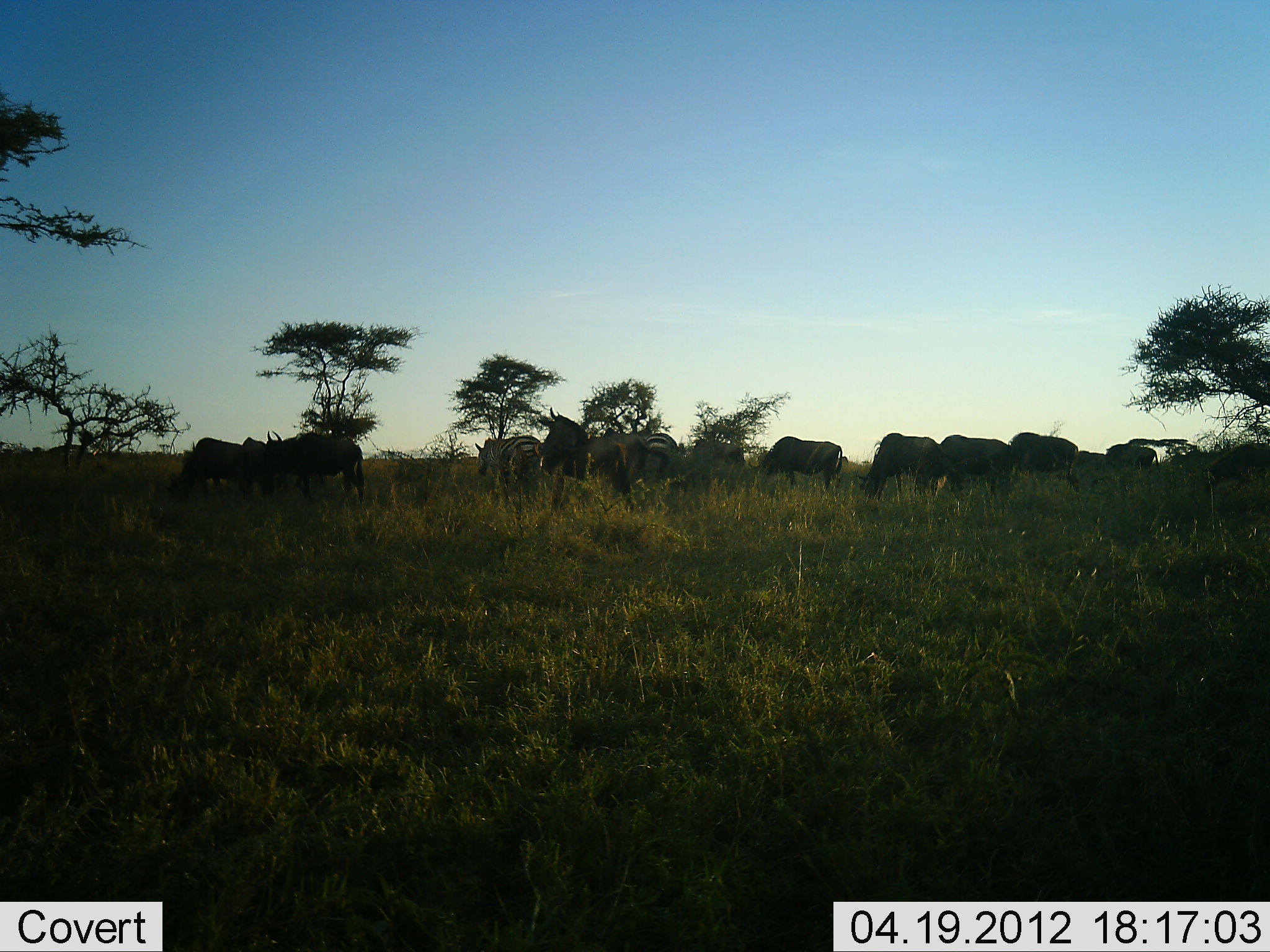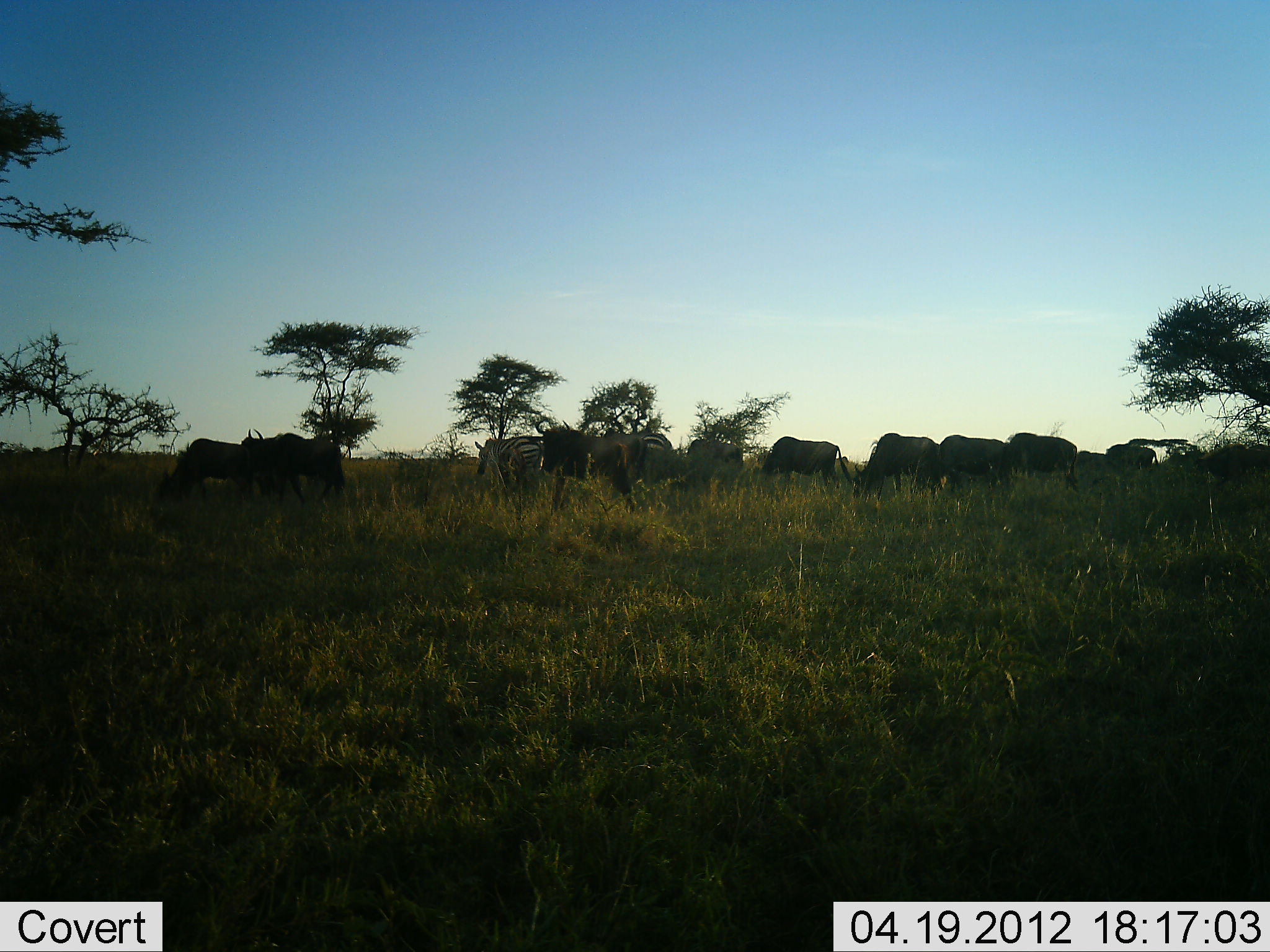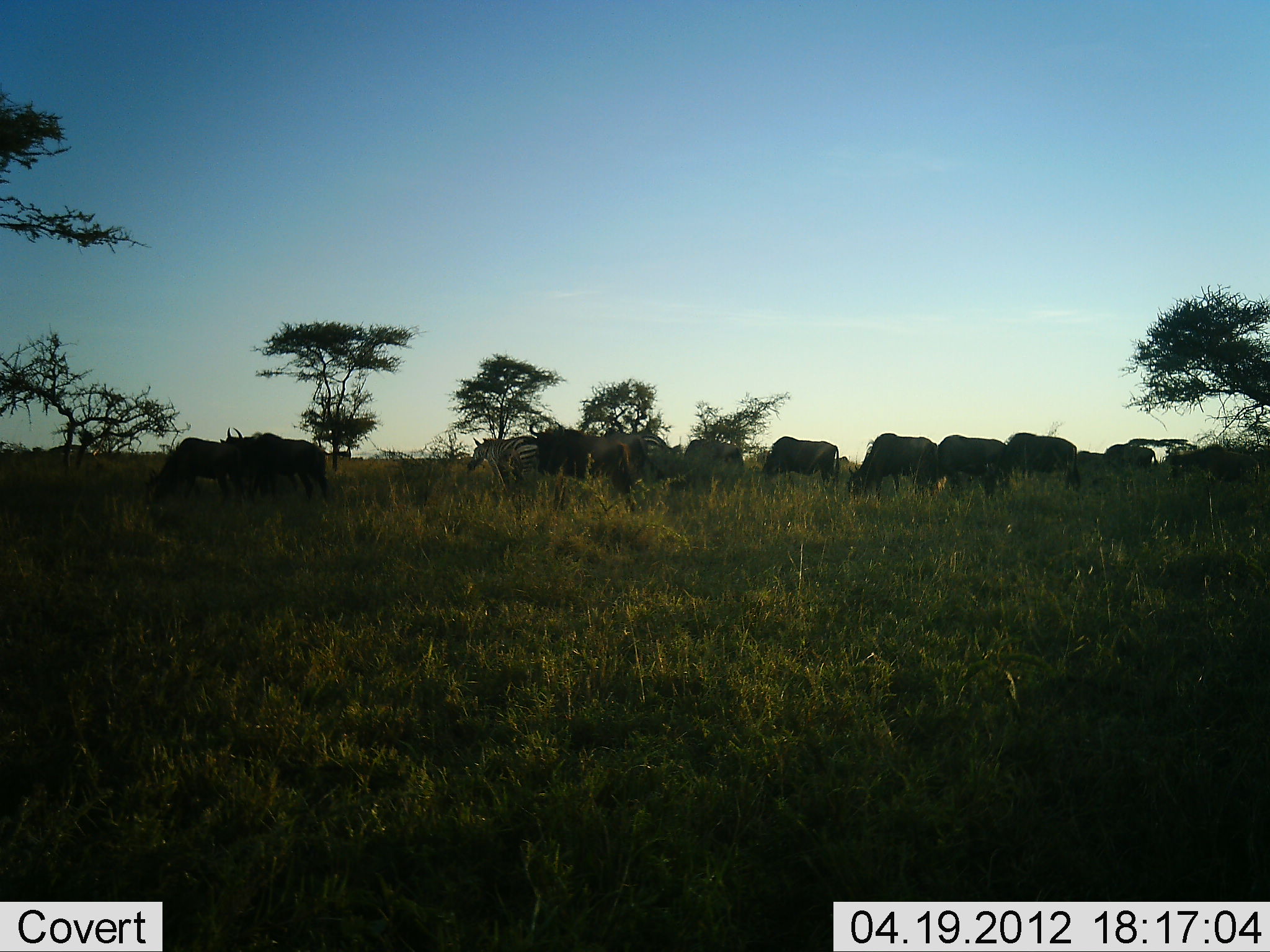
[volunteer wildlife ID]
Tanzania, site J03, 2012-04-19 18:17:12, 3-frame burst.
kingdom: Animalia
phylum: Chordata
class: Mammalia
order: Artiodactyla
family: Bovidae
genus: Connochaetes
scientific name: Connochaetes taurinus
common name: blue wildebeest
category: wildebeest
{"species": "wildebeest (blue wildebeest) (Connochaetes taurinus)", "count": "11-50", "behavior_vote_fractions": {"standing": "29%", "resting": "0%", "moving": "52%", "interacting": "0%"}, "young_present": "0%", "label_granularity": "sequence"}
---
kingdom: Animalia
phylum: Chordata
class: Mammalia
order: Perissodactyla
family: Equidae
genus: Equus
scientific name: Equus quagga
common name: plains zebra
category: zebra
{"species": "zebra (plains zebra) (Equus quagga)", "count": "2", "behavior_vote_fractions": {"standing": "47%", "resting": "6%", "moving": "35%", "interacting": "0%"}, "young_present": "0%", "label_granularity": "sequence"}